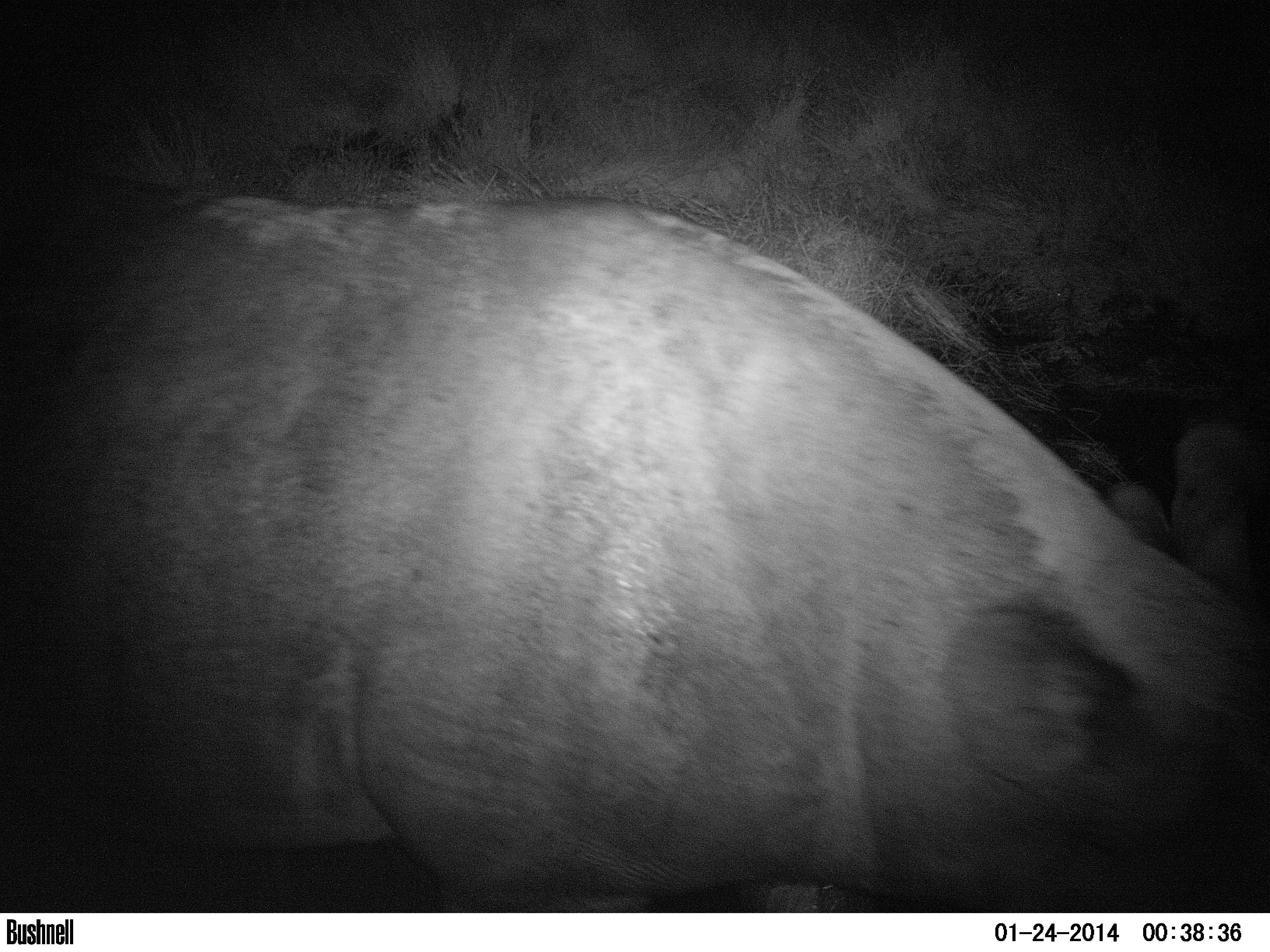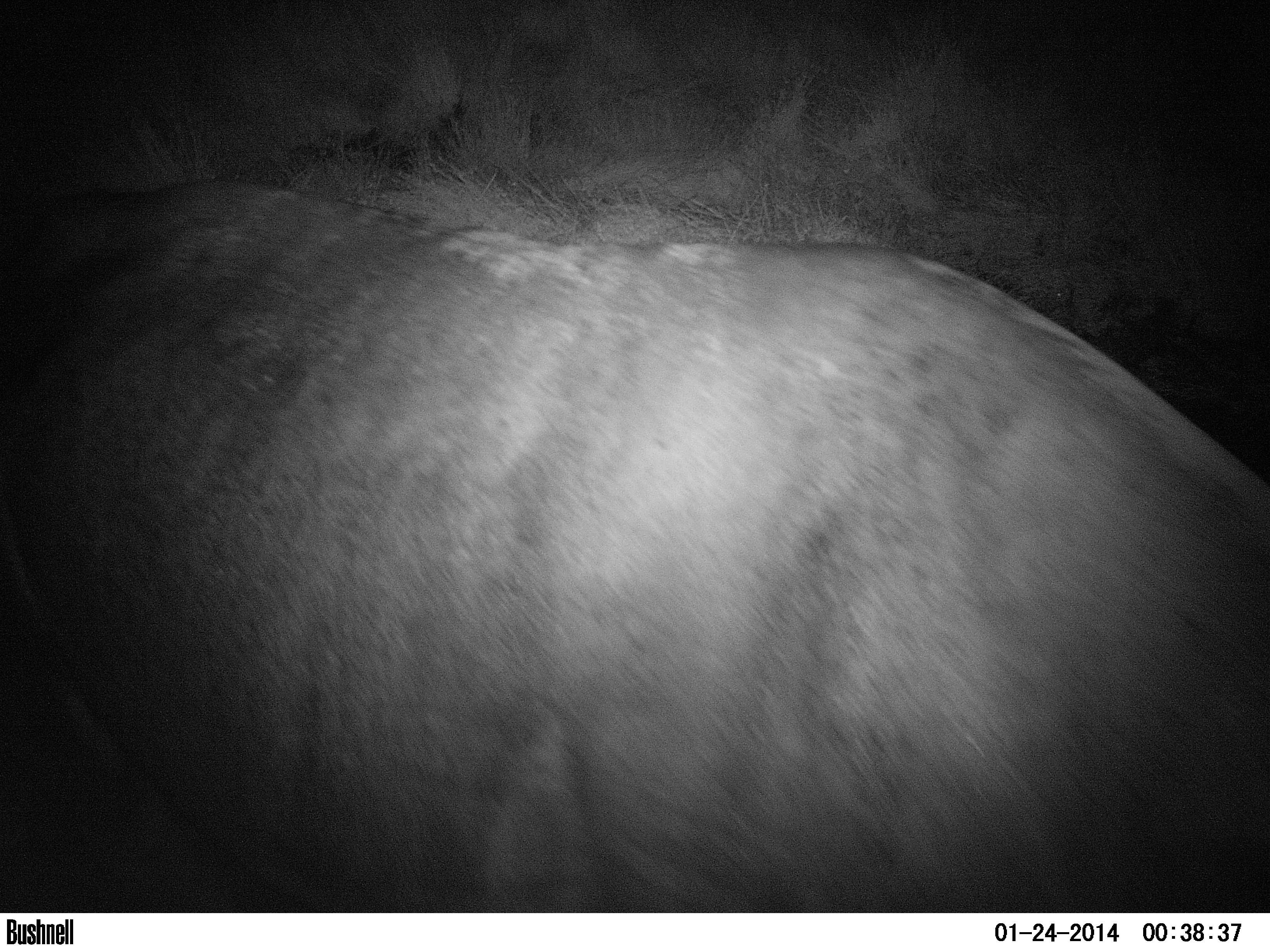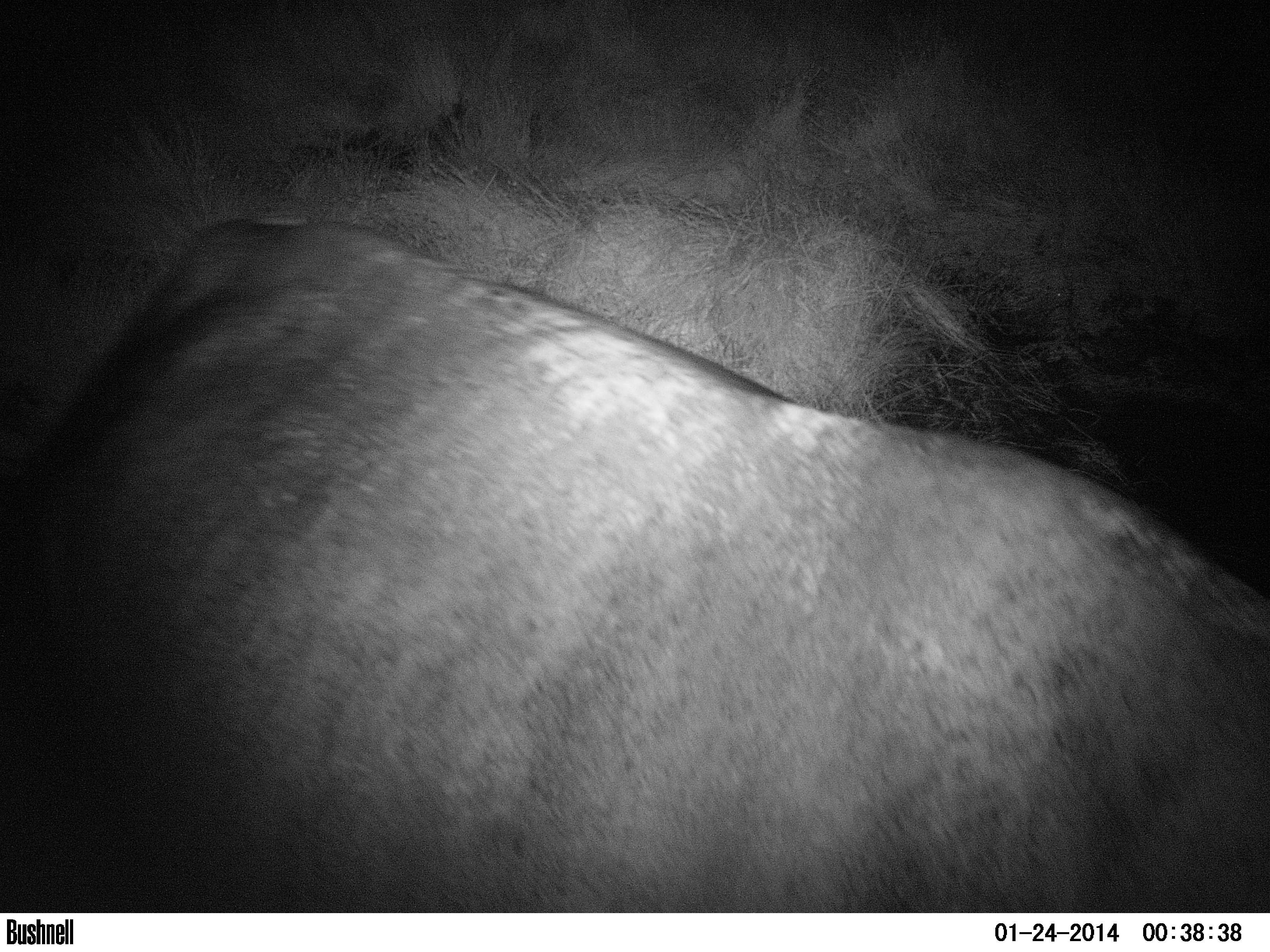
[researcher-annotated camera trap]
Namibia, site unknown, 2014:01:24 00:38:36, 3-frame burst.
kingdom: Animalia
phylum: Chordata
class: Mammalia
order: Perissodactyla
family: Rhinocerotidae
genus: Diceros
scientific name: Diceros bicornis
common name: black rhinoceros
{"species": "Diceros bicornis (black rhinoceros)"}